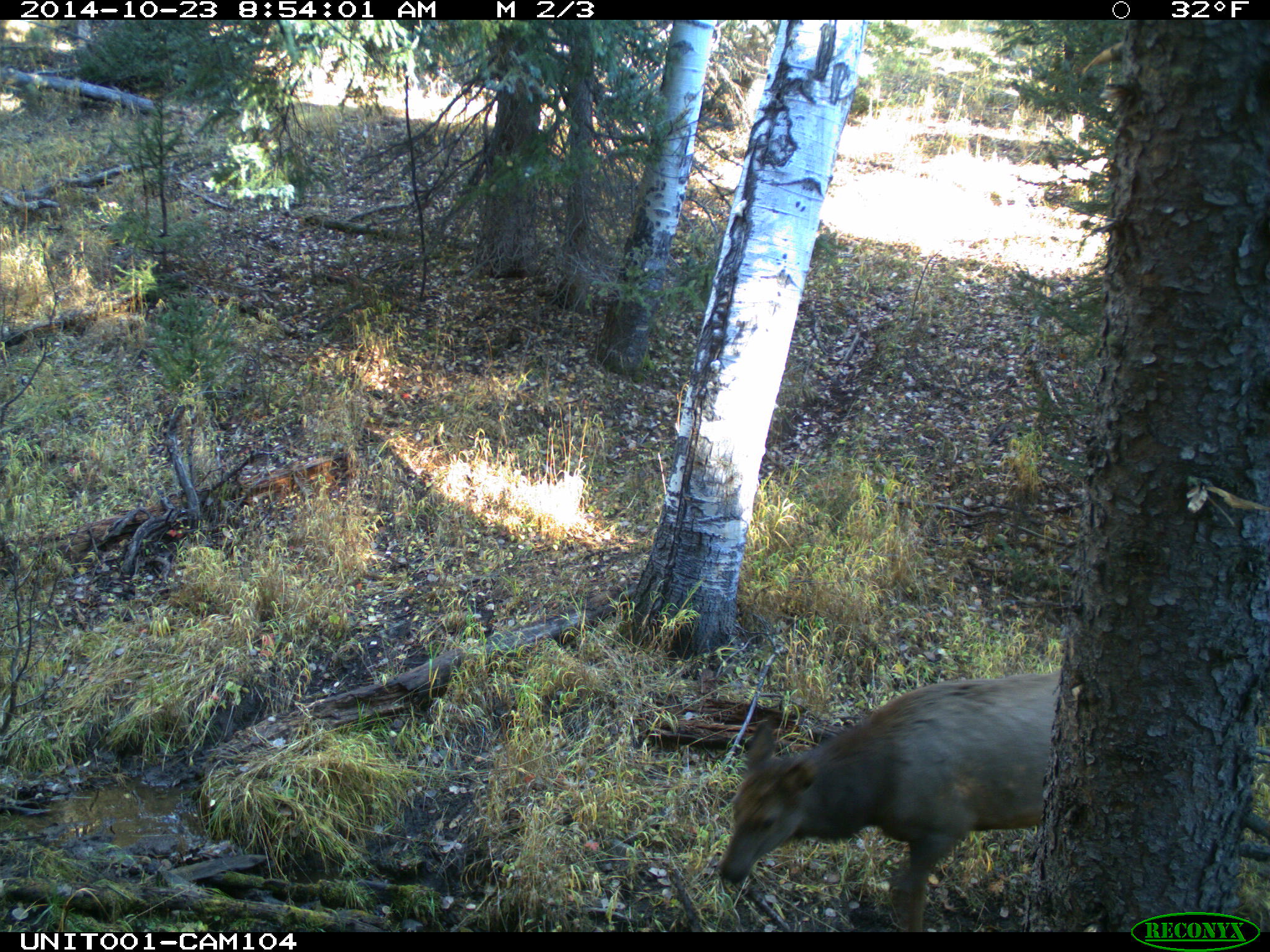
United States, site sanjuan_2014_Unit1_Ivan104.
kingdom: Animalia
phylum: Chordata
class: Mammalia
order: Artiodactyla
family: Cervidae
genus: Cervus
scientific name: Cervus elaphus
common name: red deer